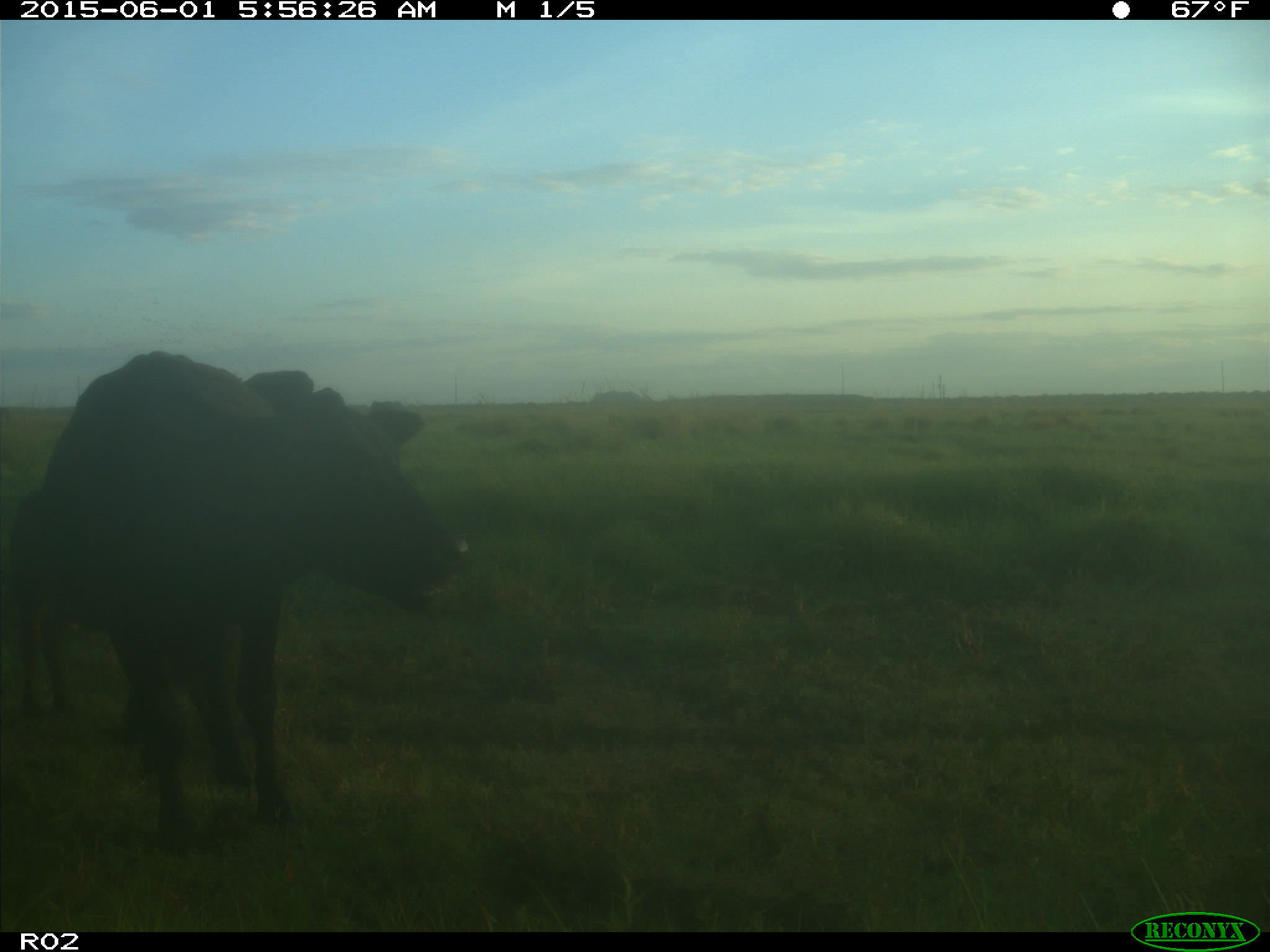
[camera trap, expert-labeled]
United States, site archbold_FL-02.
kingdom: Animalia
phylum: Chordata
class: Mammalia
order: Artiodactyla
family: Bovidae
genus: Bos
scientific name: Bos taurus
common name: domestic cow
Bos taurus (domestic cow).